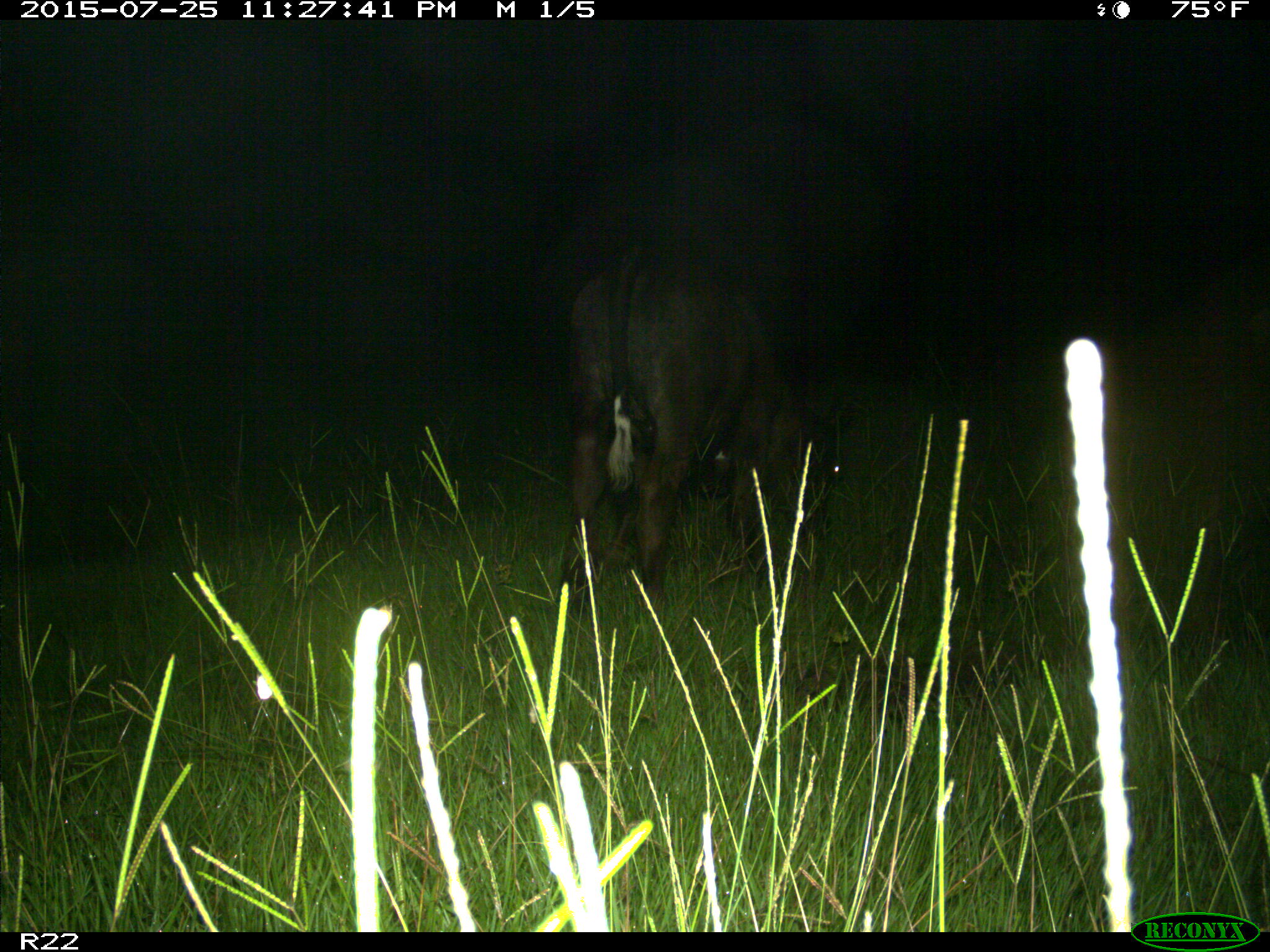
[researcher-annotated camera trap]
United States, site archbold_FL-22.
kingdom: Animalia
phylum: Chordata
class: Mammalia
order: Artiodactyla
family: Bovidae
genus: Bos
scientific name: Bos taurus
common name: domestic cow